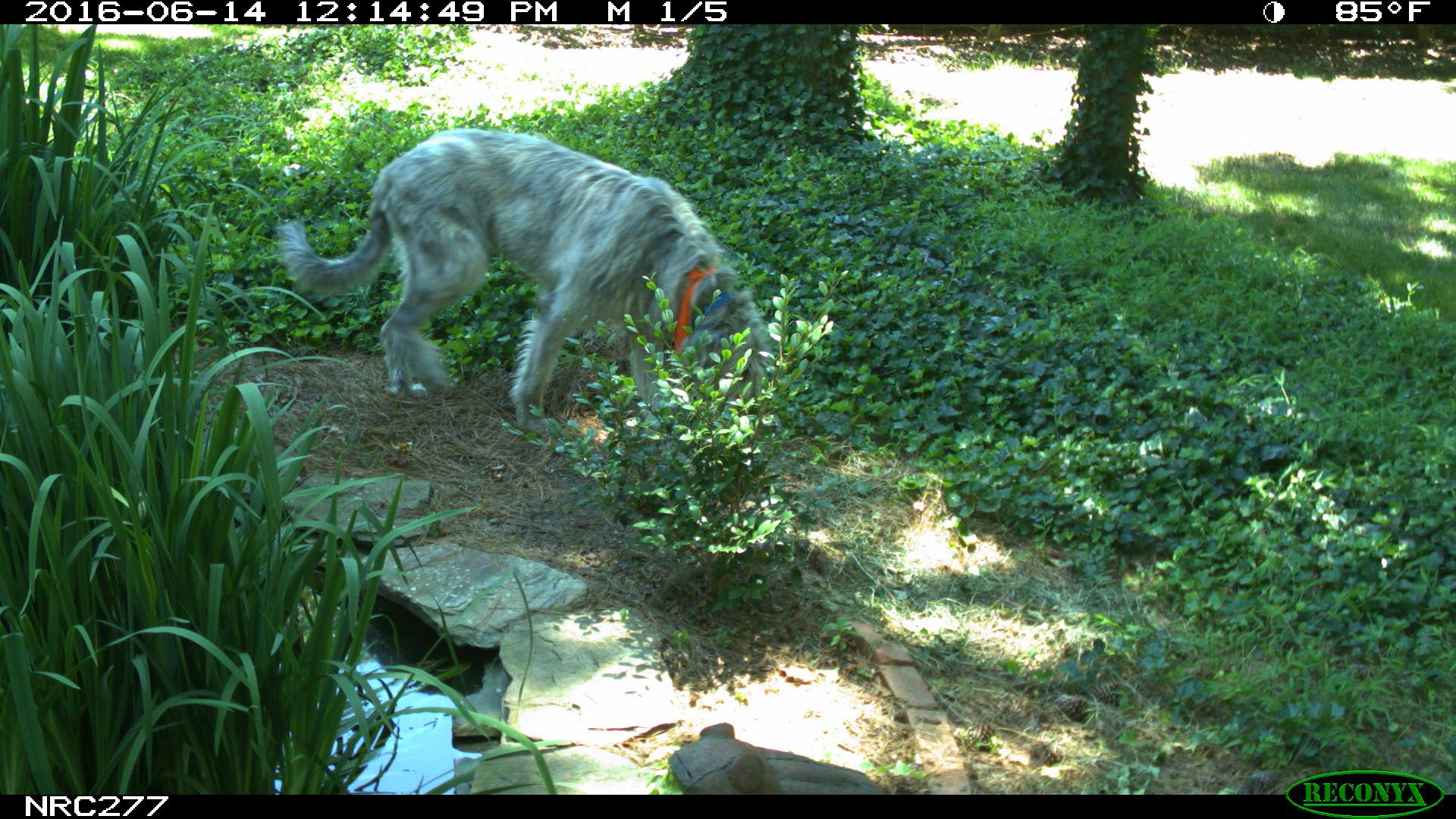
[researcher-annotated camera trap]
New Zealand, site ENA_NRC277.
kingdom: Animalia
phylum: Chordata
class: Mammalia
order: Carnivora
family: Canidae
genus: Canis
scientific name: Canis familiaris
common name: domestic dog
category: dog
Dog (domestic dog) (Canis familiaris).